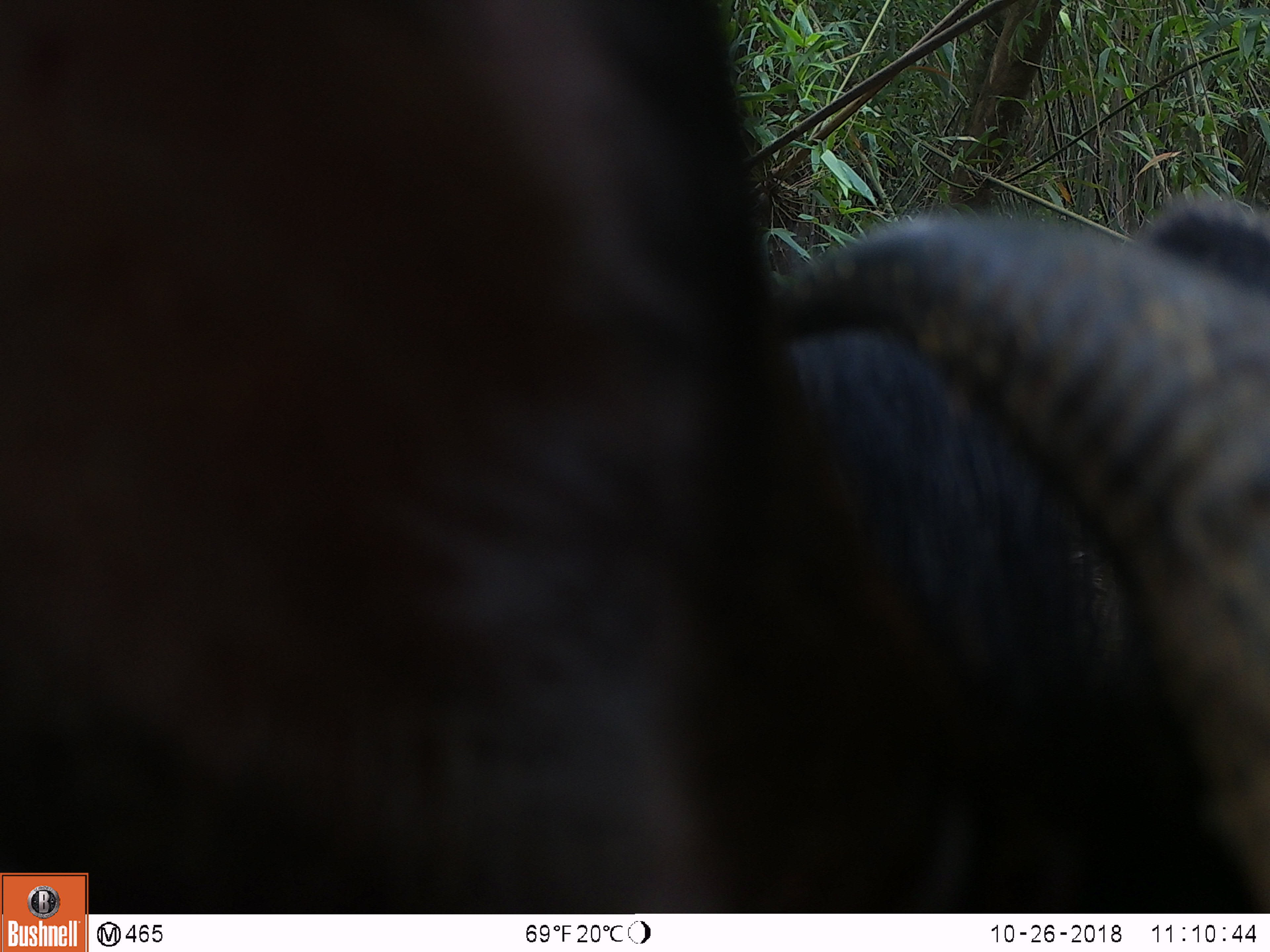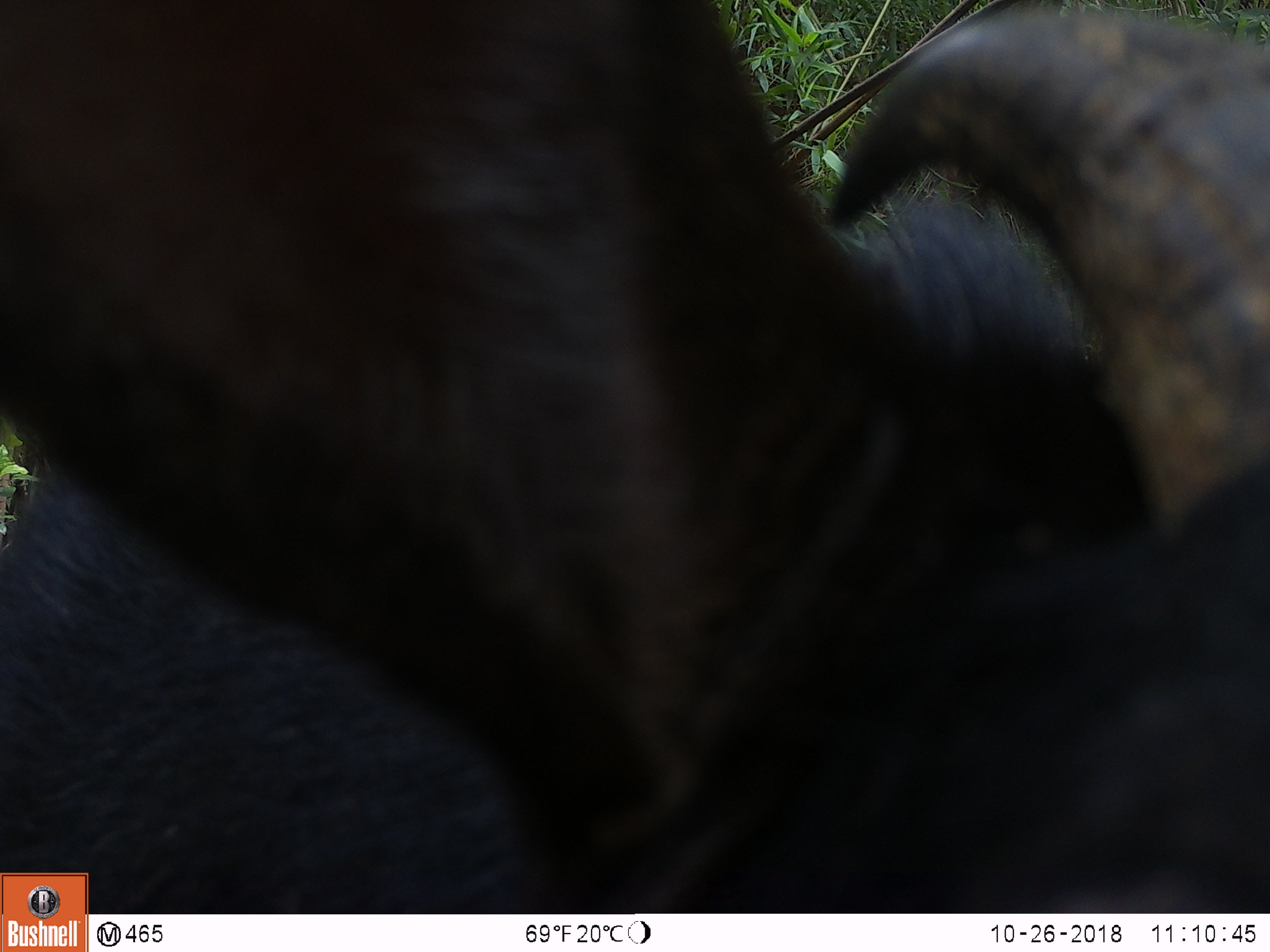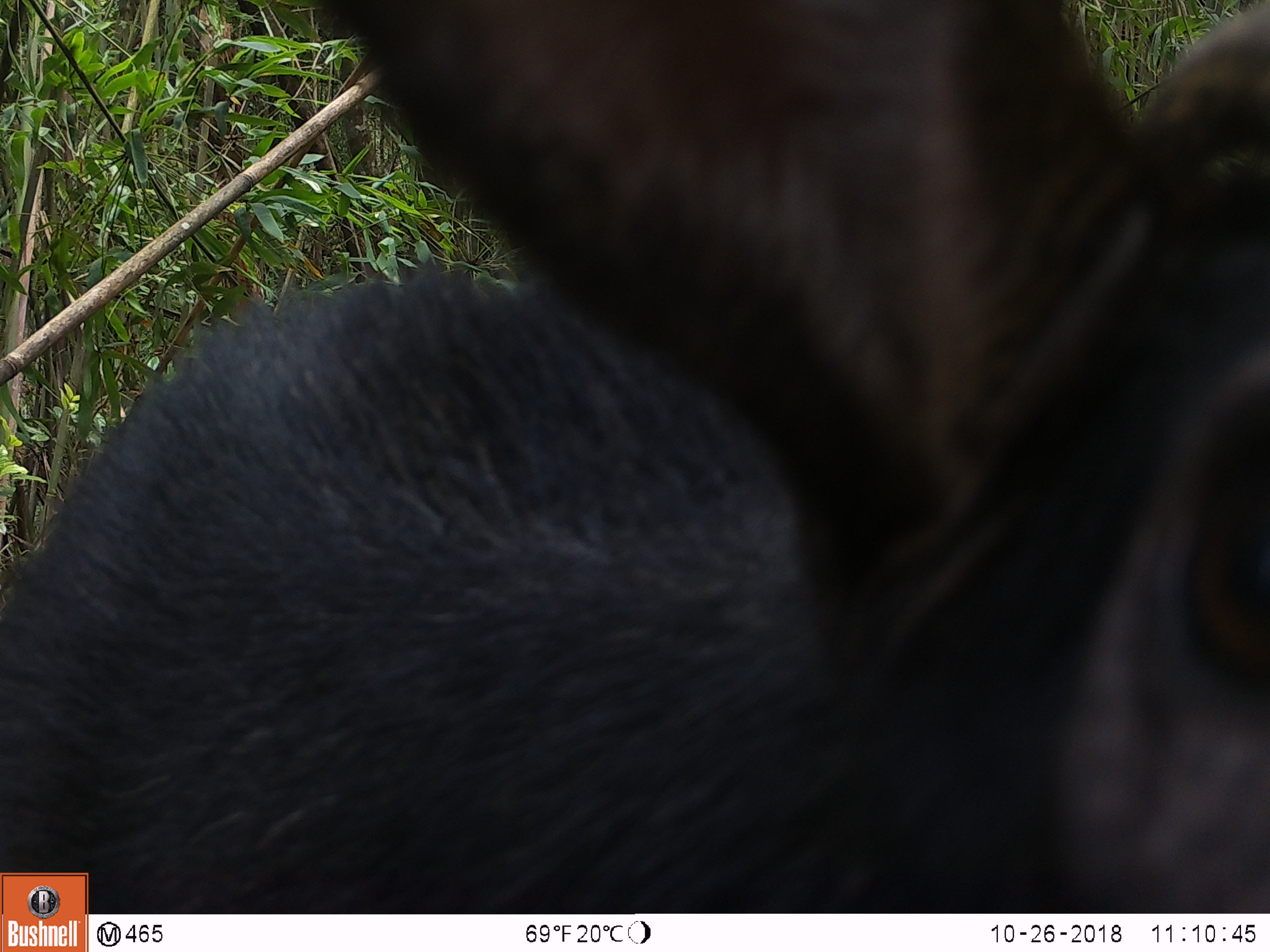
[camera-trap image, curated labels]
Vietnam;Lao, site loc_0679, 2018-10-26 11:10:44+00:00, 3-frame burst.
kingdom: Animalia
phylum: Chordata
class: Mammalia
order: Artiodactyla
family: Bovidae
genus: Capricornis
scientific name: Capricornis sumatraensis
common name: chinese serow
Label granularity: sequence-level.